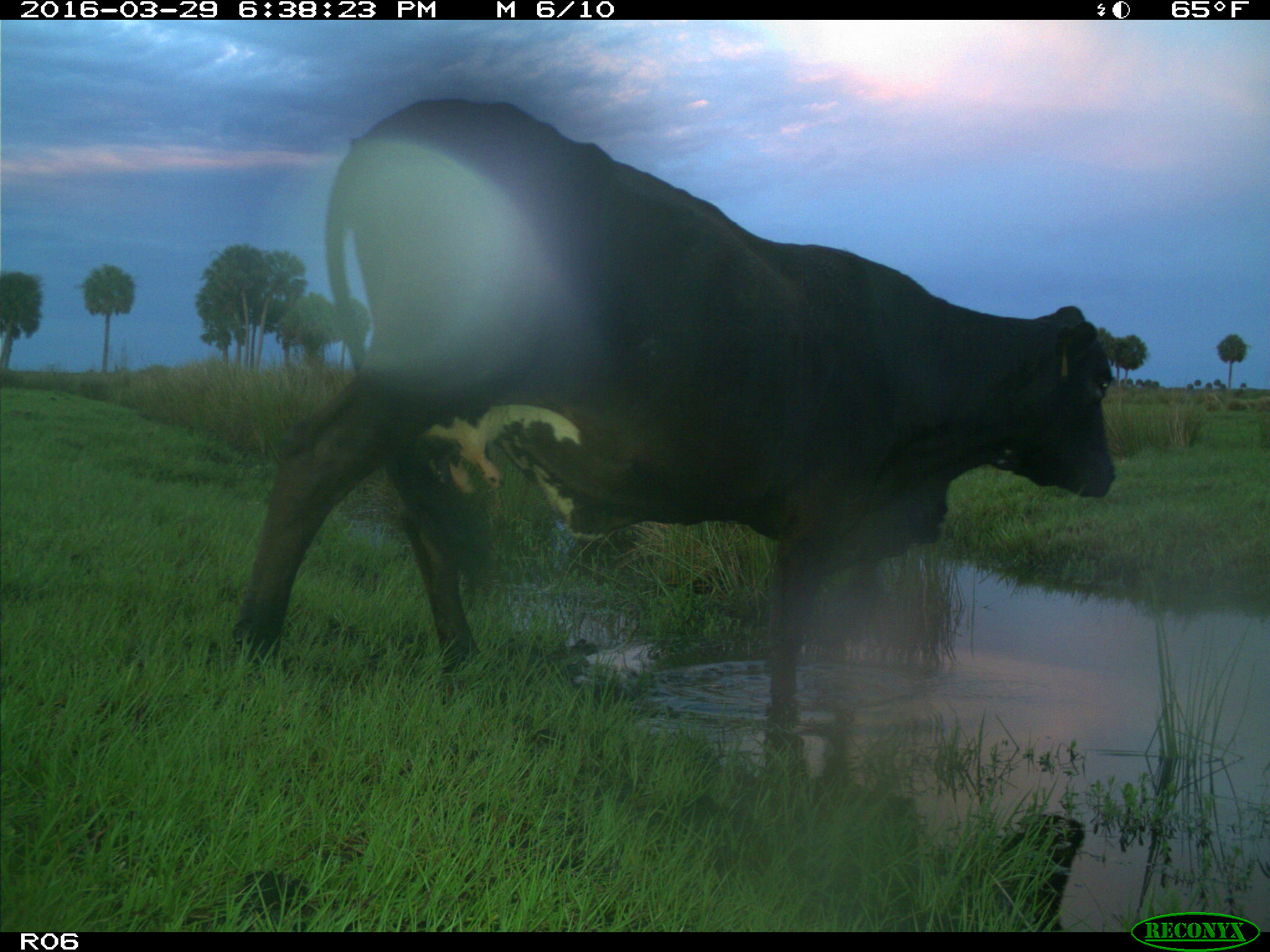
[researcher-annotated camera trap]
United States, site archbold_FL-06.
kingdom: Animalia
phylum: Chordata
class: Mammalia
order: Artiodactyla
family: Bovidae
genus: Bos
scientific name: Bos taurus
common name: domestic cow